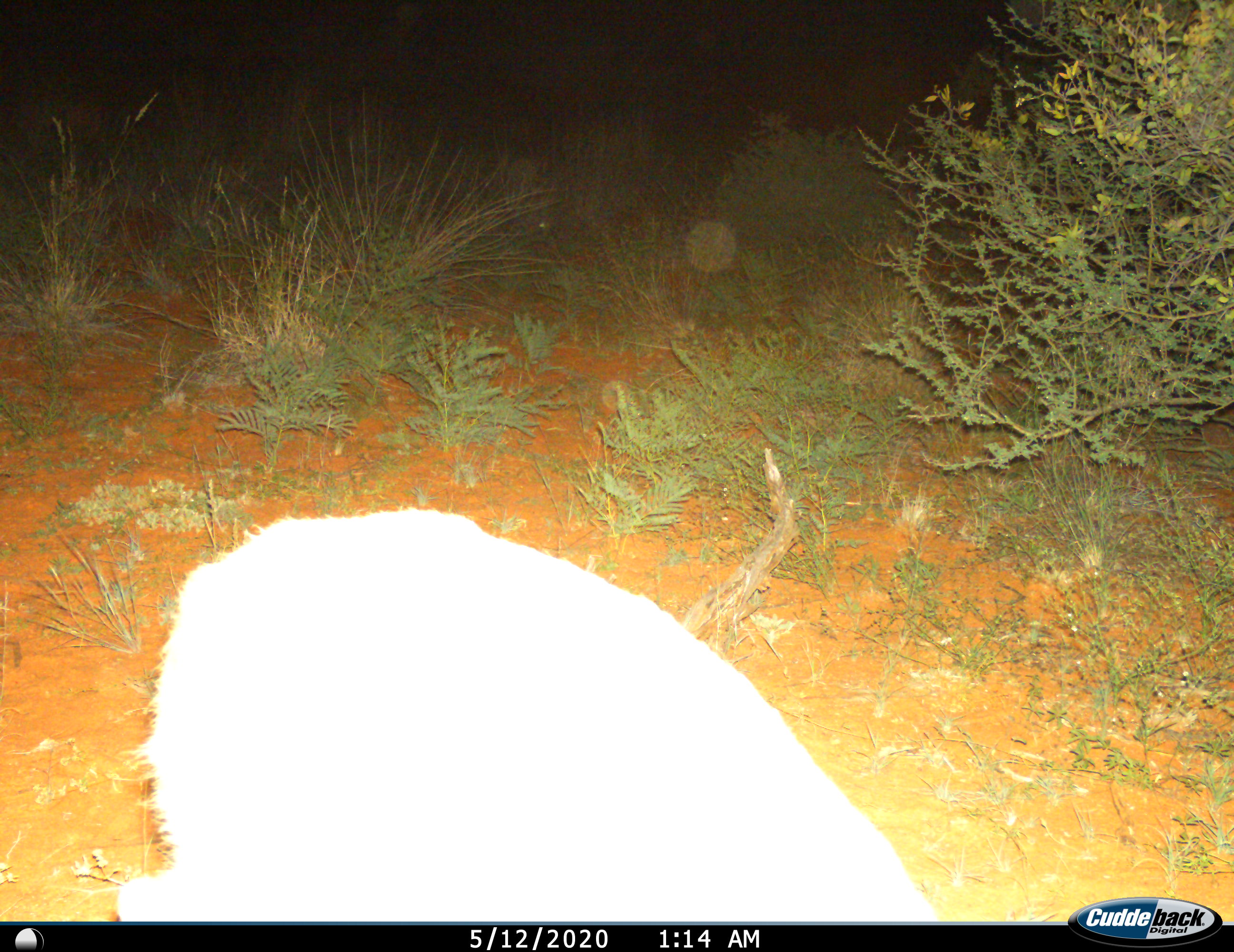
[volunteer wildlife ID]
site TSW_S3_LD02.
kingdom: Animalia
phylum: Chordata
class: Mammalia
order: Artiodactyla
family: Bovidae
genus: Sylvicapra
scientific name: Sylvicapra grimmia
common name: common duiker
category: duikercommongrey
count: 1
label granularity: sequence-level